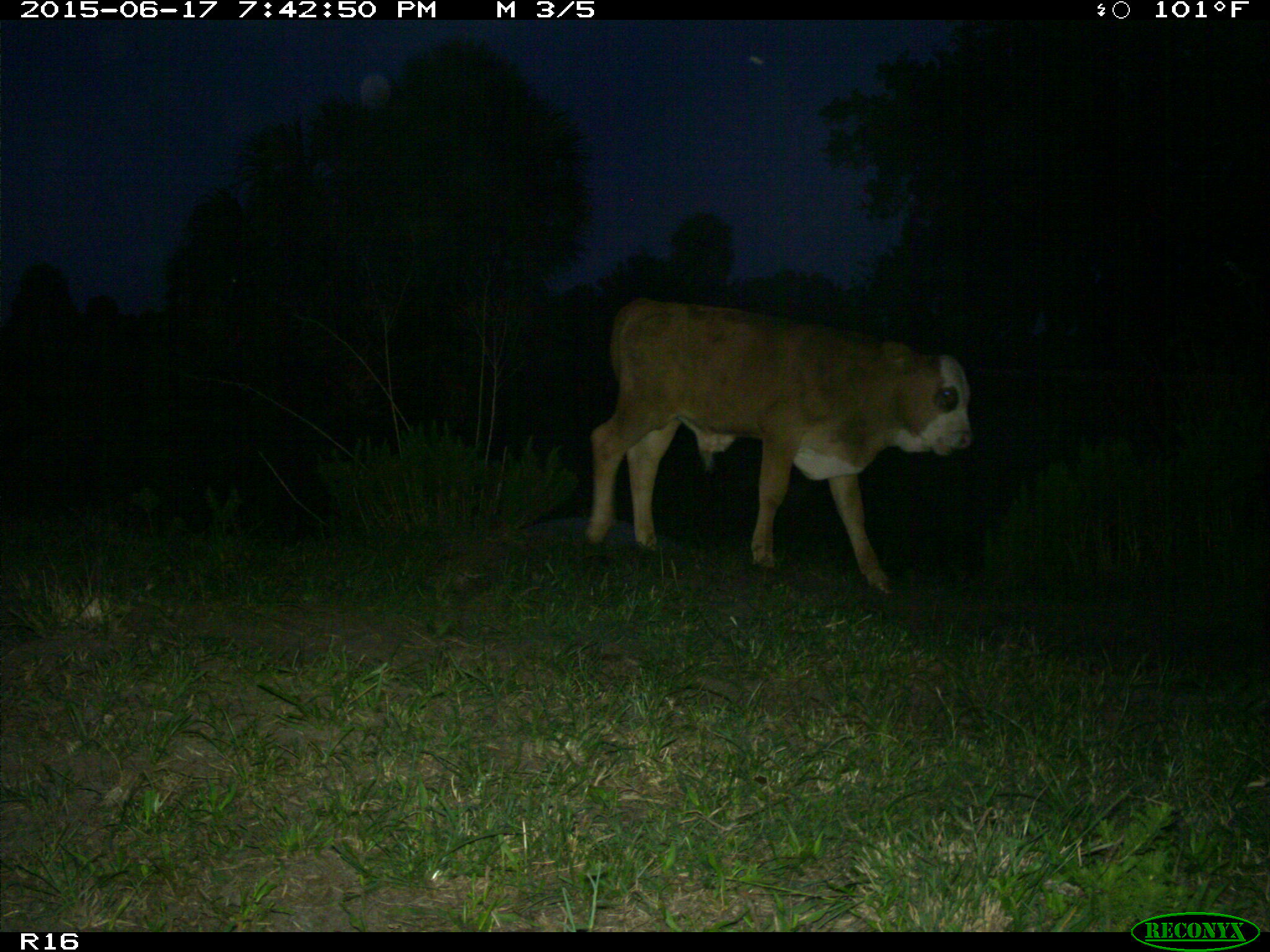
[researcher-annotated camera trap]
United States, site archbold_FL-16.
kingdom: Animalia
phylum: Chordata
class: Mammalia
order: Artiodactyla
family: Bovidae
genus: Bos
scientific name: Bos taurus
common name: domestic cow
Bos taurus (domestic cow).